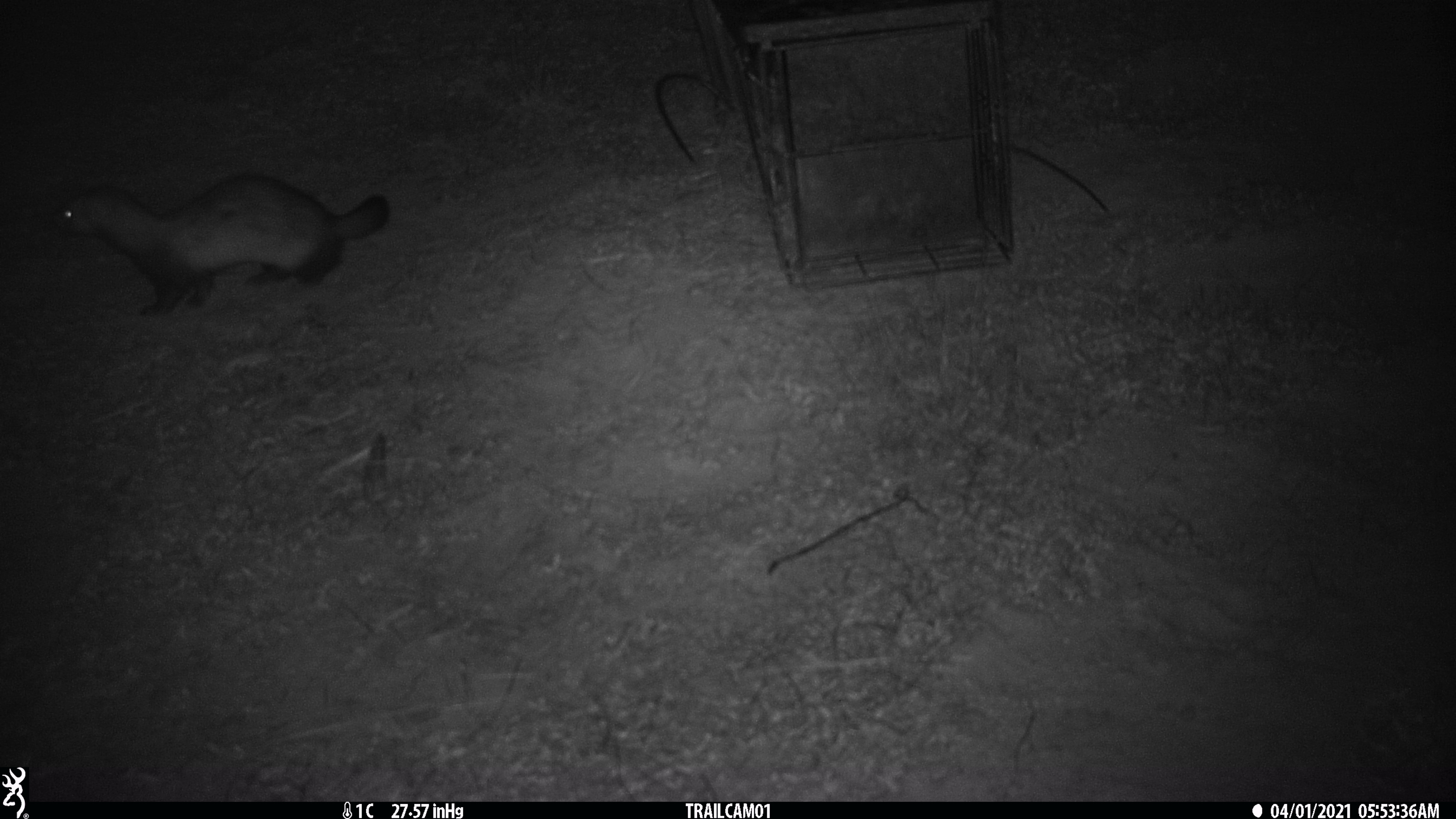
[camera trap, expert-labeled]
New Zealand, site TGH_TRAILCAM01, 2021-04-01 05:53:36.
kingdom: Animalia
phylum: Chordata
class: Mammalia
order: Carnivora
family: Mustelidae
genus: Mustela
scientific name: Mustela furo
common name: ferret